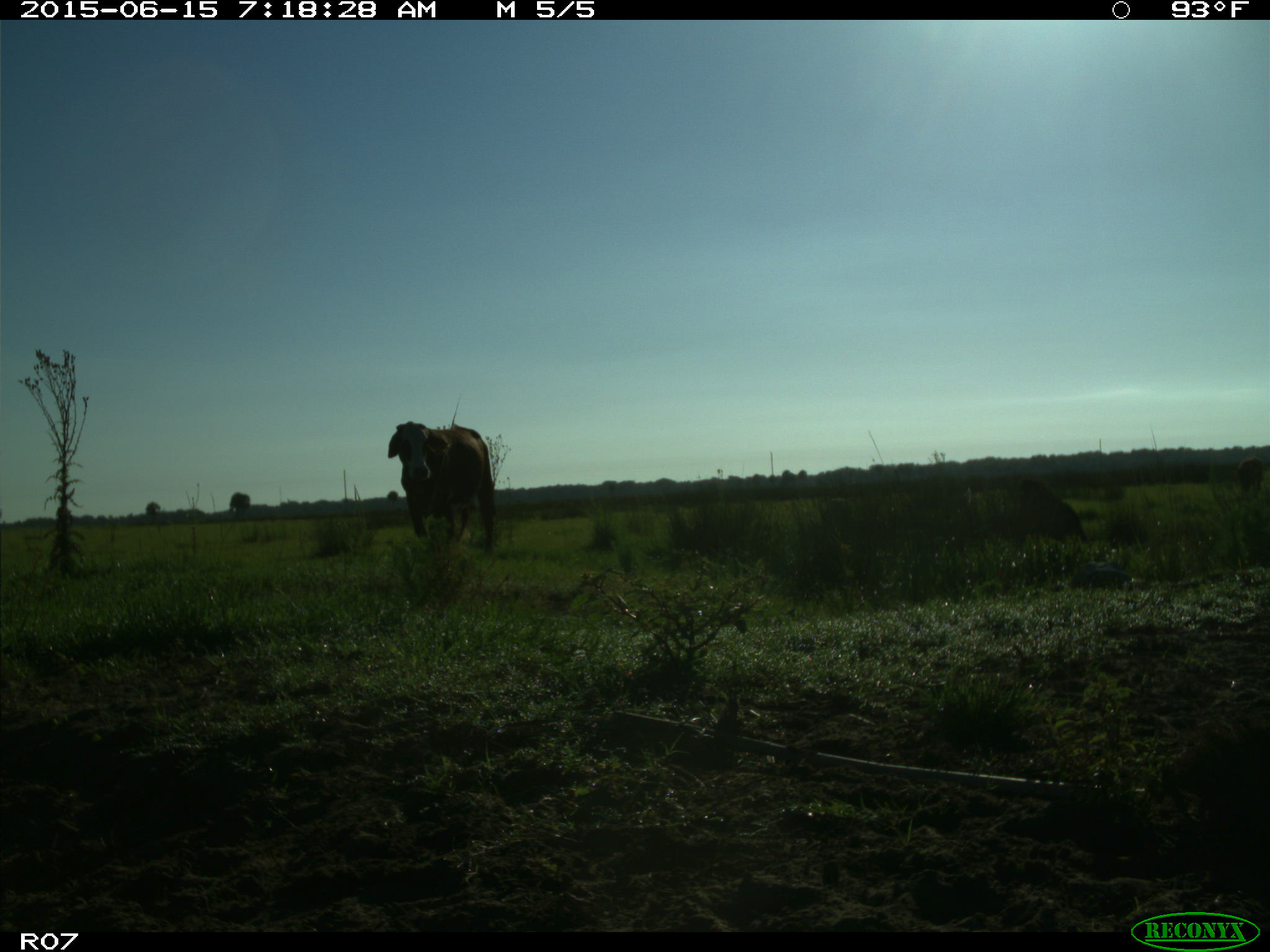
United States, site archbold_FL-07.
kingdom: Animalia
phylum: Chordata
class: Mammalia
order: Artiodactyla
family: Bovidae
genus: Bos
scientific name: Bos taurus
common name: domestic cow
Bos taurus (domestic cow).